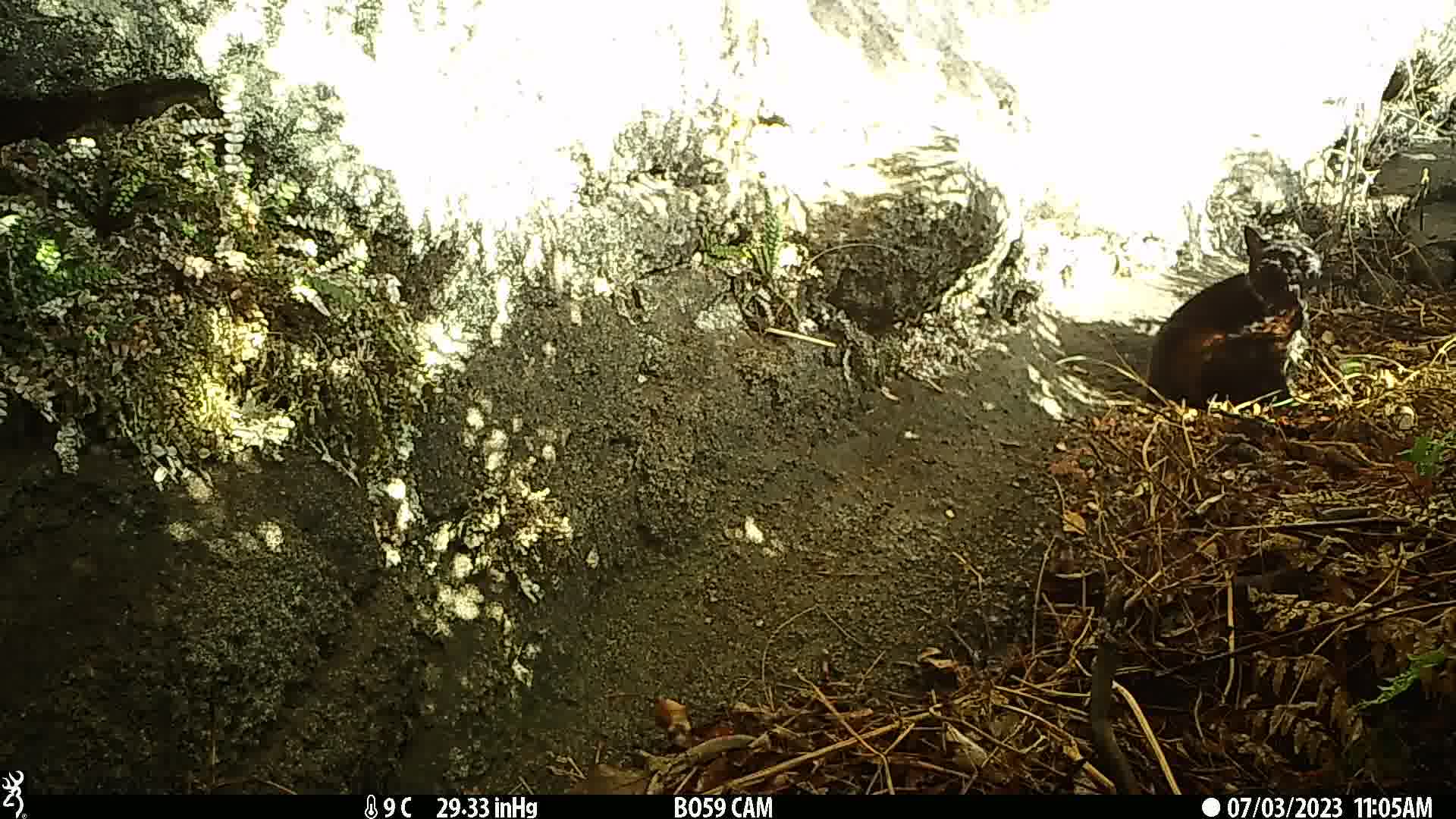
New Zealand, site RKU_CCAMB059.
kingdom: Animalia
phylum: Chordata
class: Mammalia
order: Carnivora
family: Felidae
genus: Felis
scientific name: Felis catus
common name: domestic cat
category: cat